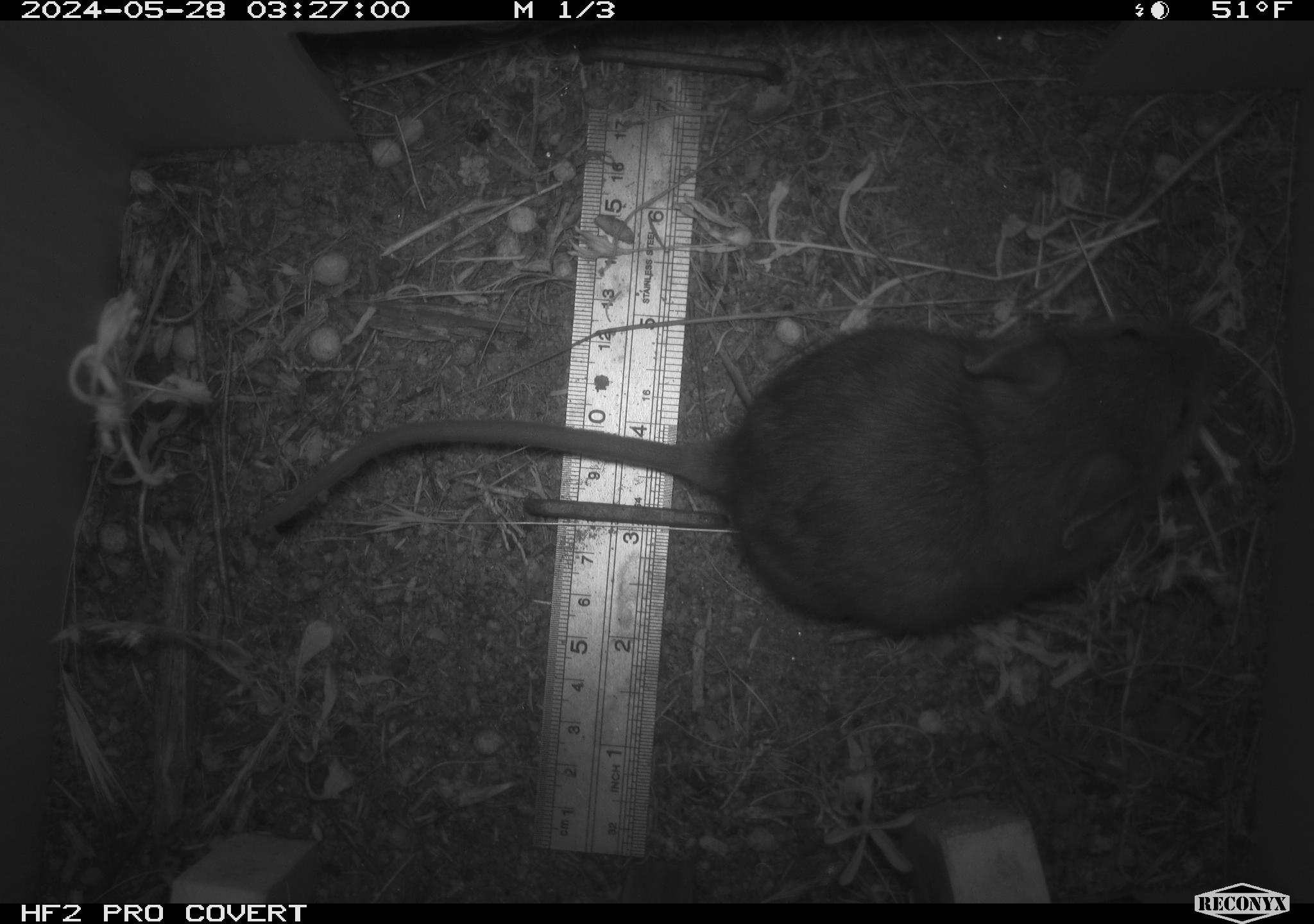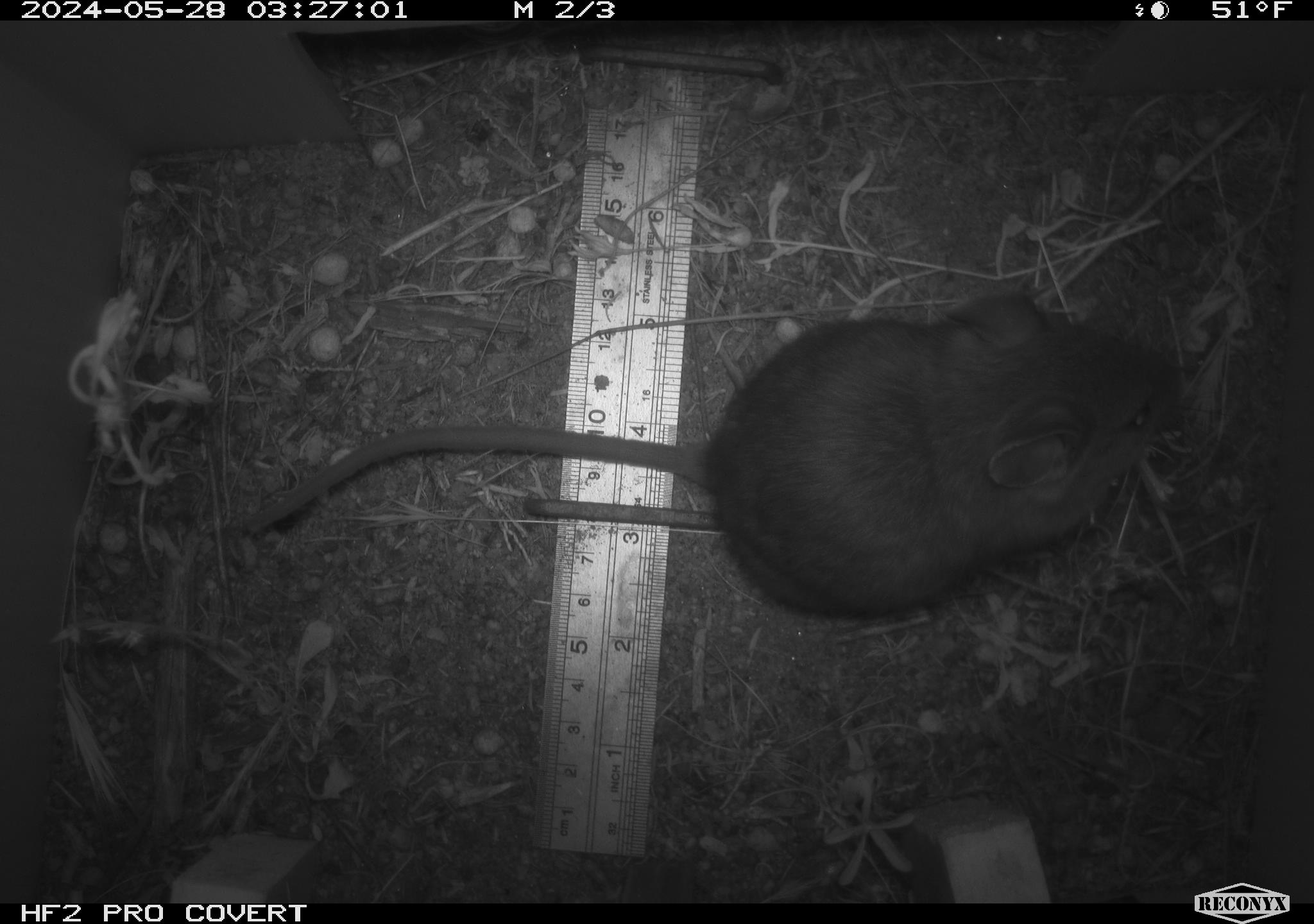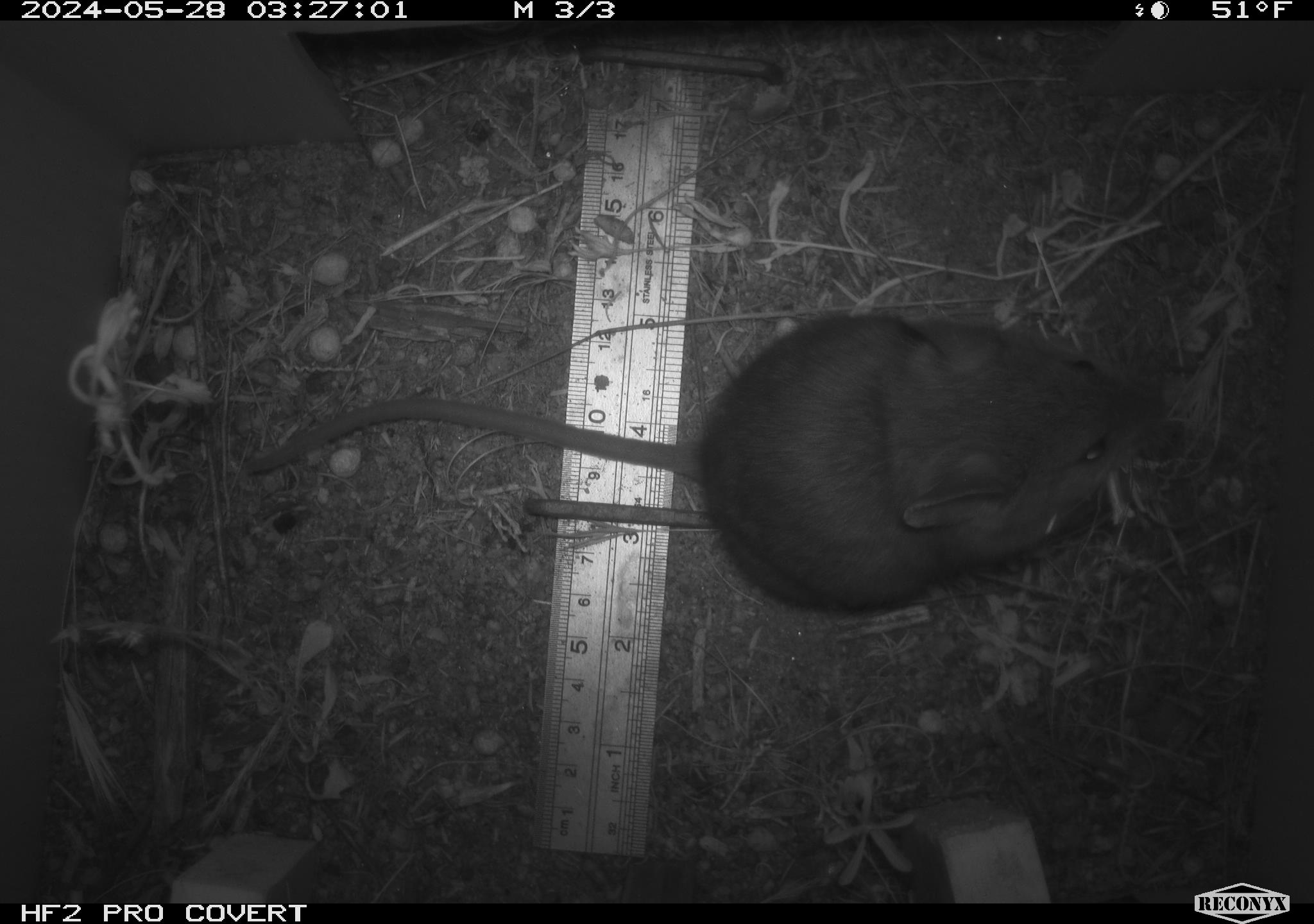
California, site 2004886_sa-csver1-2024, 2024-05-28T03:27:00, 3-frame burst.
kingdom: Animalia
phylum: Chordata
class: Mammalia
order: Rodentia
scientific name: Rodentia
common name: rodent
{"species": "rodent (Rodentia)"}